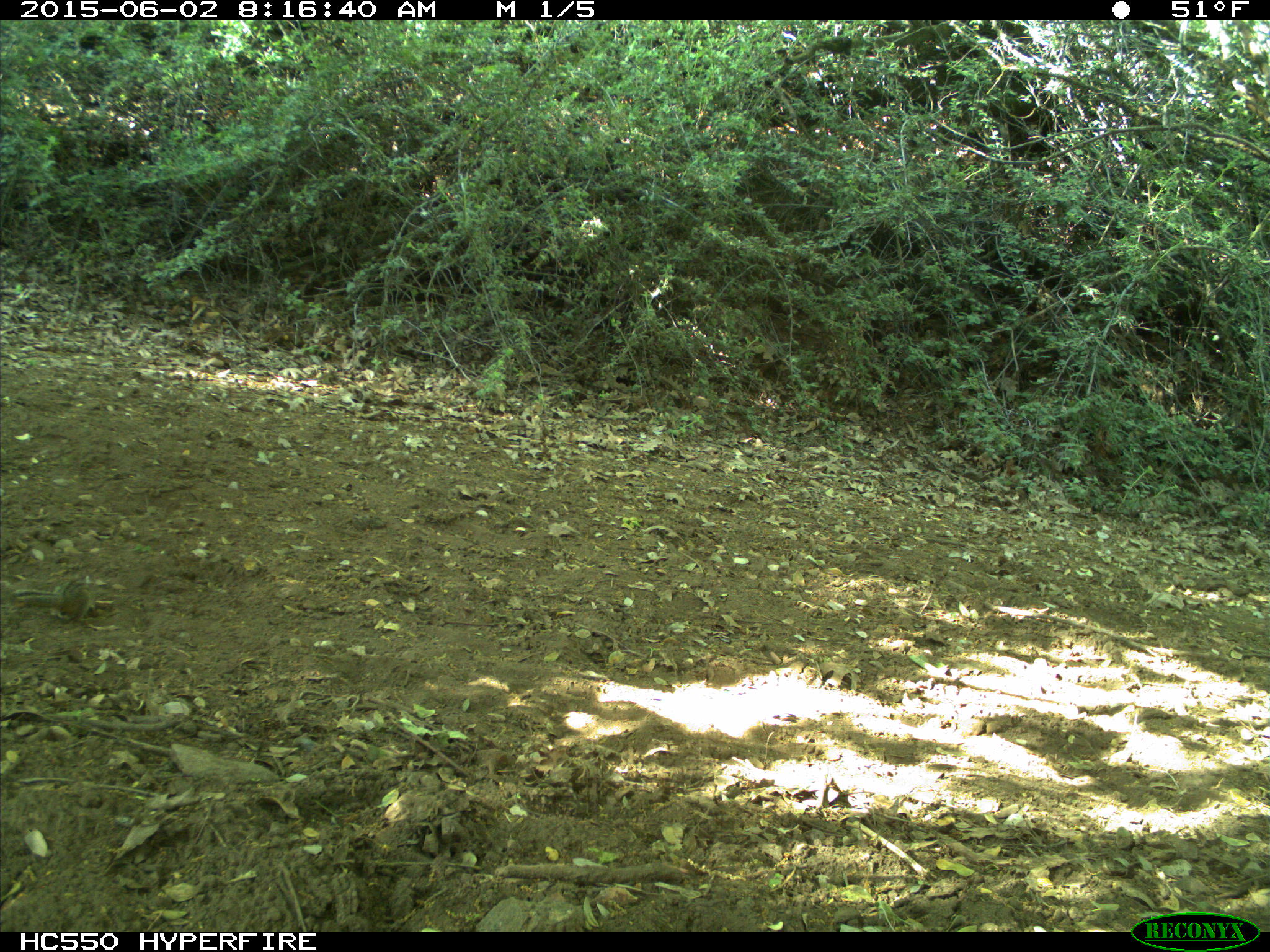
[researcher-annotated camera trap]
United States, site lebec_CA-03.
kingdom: Animalia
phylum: Chordata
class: Mammalia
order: Rodentia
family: Sciuridae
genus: Tamias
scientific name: Tamias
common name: chipmunk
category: unidentified chipmunk